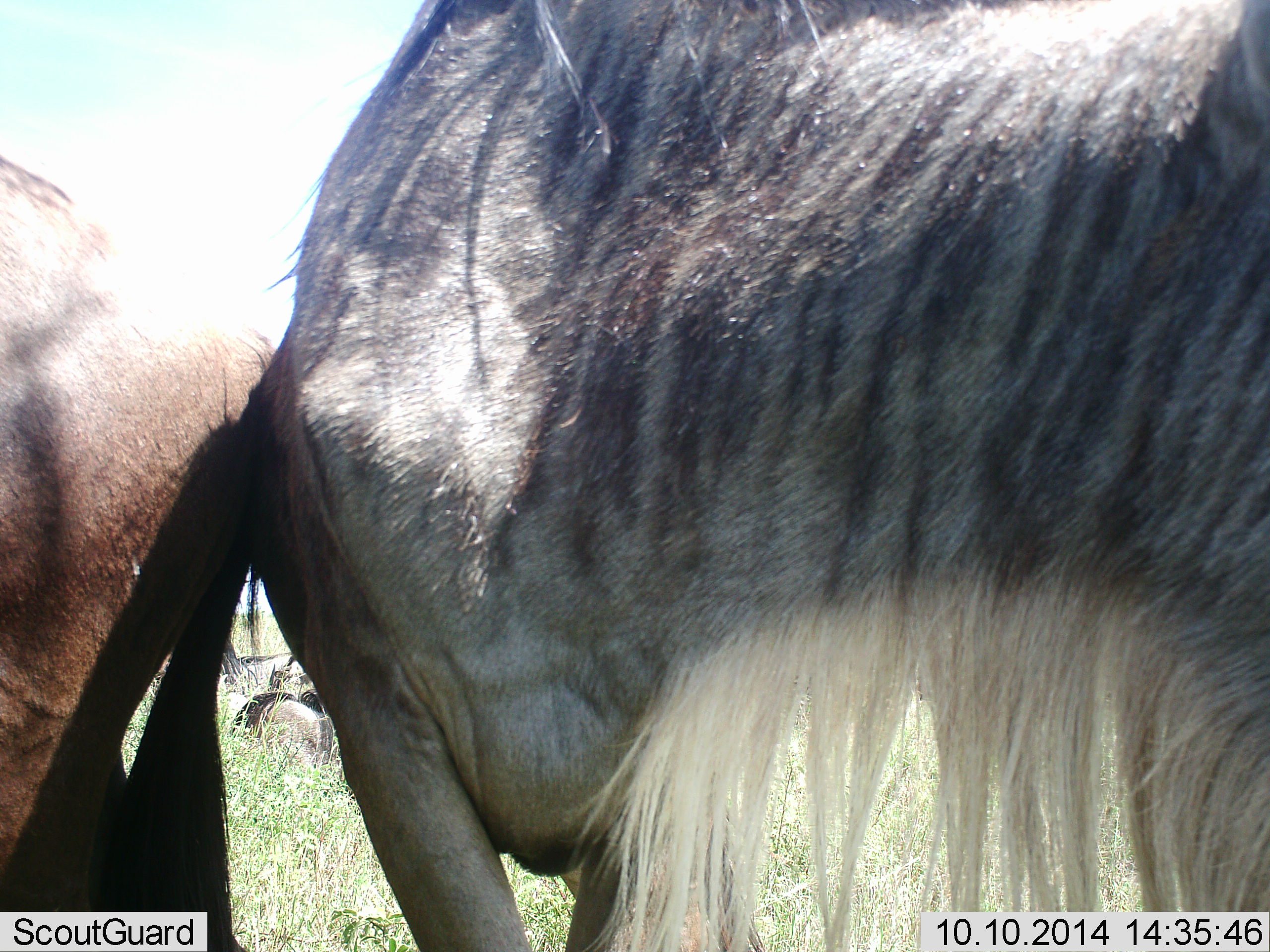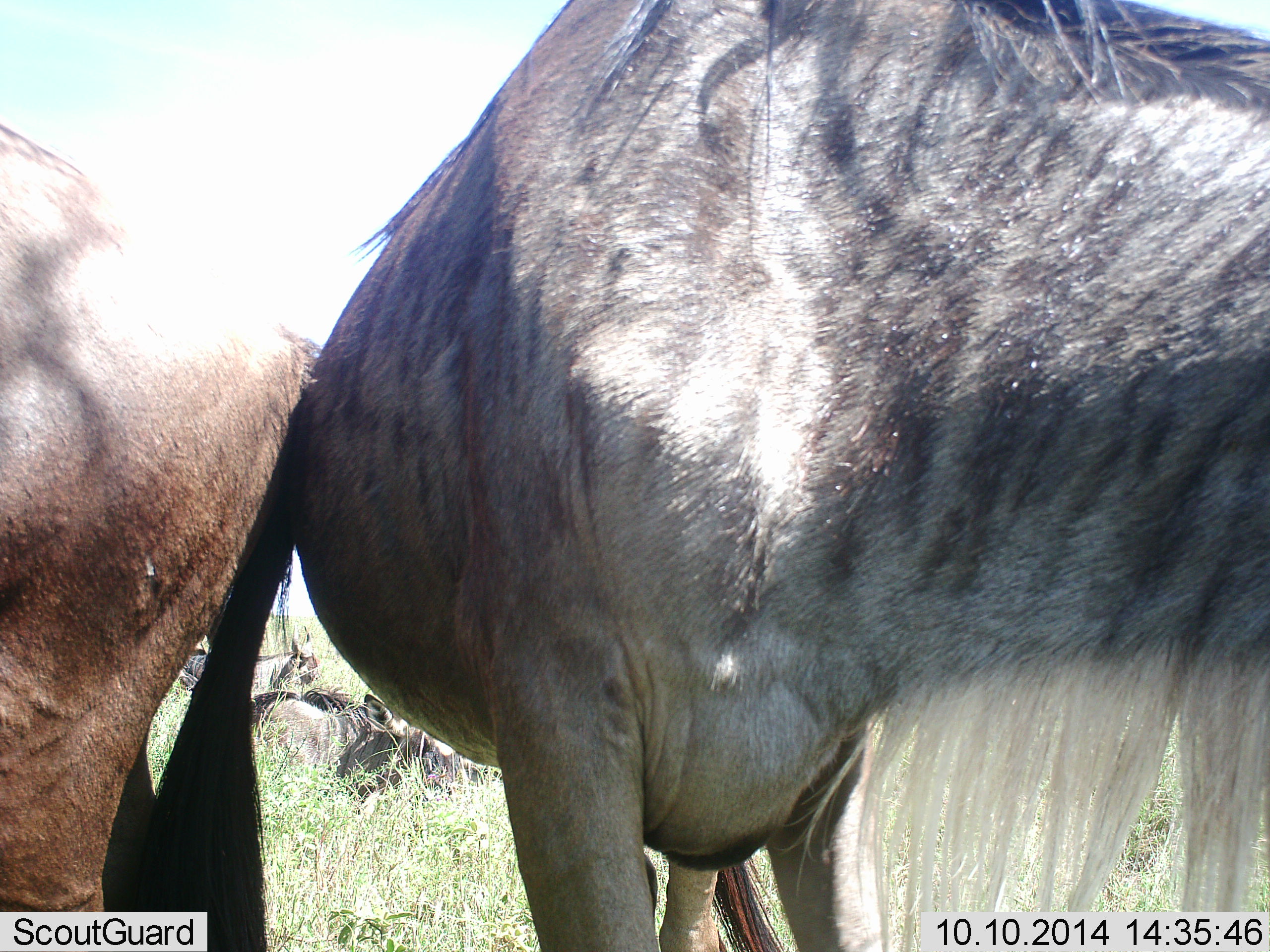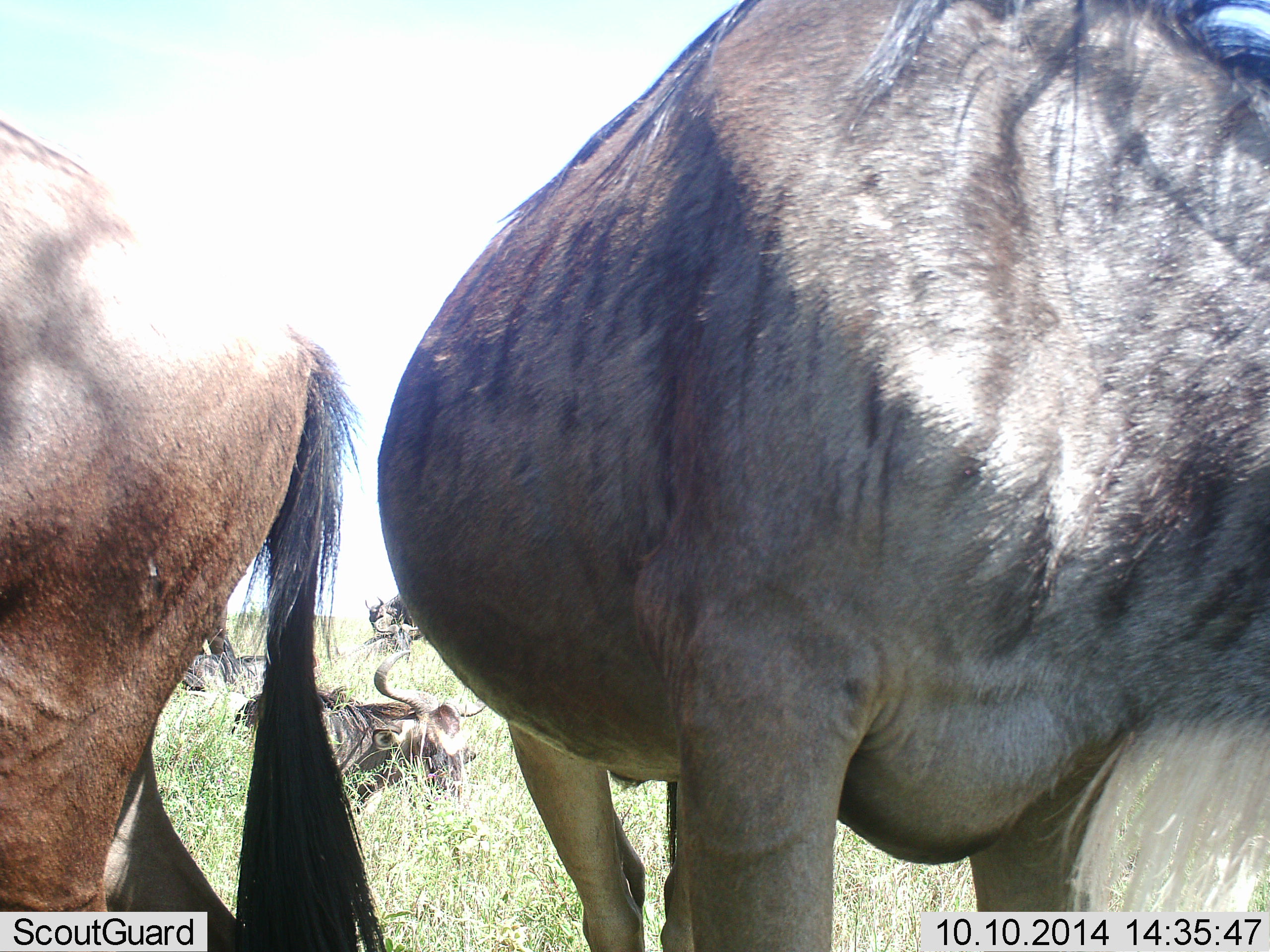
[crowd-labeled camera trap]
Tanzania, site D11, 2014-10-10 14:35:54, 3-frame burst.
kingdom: Animalia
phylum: Chordata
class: Mammalia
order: Artiodactyla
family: Bovidae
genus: Connochaetes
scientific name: Connochaetes taurinus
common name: blue wildebeest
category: wildebeest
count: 5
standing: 82%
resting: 82%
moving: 45%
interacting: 18%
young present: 9%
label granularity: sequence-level